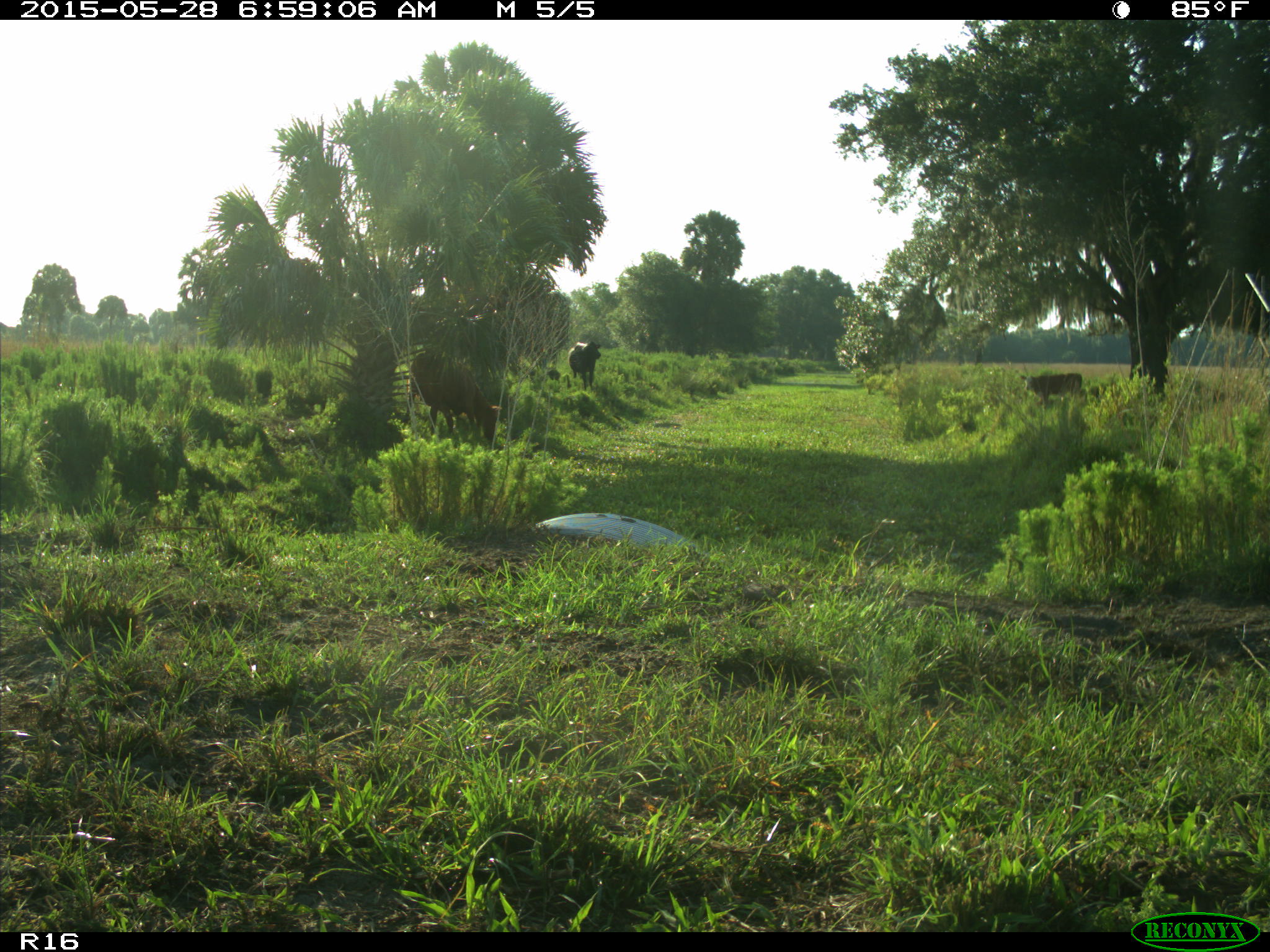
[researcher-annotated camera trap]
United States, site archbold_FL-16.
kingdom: Animalia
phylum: Chordata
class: Mammalia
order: Artiodactyla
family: Bovidae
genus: Bos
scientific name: Bos taurus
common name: domestic cow